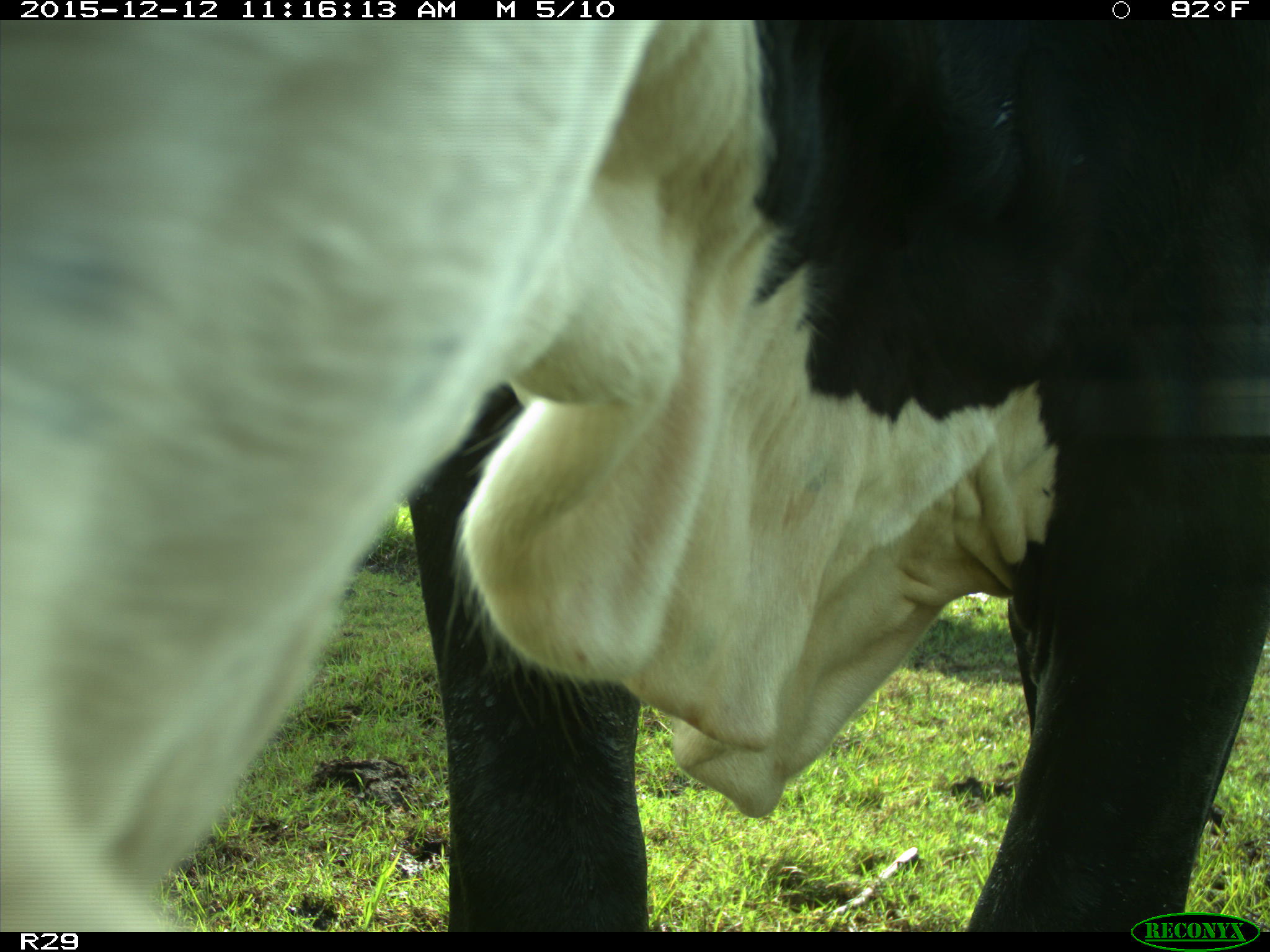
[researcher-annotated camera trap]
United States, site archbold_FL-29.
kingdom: Animalia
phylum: Chordata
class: Mammalia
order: Artiodactyla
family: Bovidae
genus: Bos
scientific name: Bos taurus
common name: domestic cow